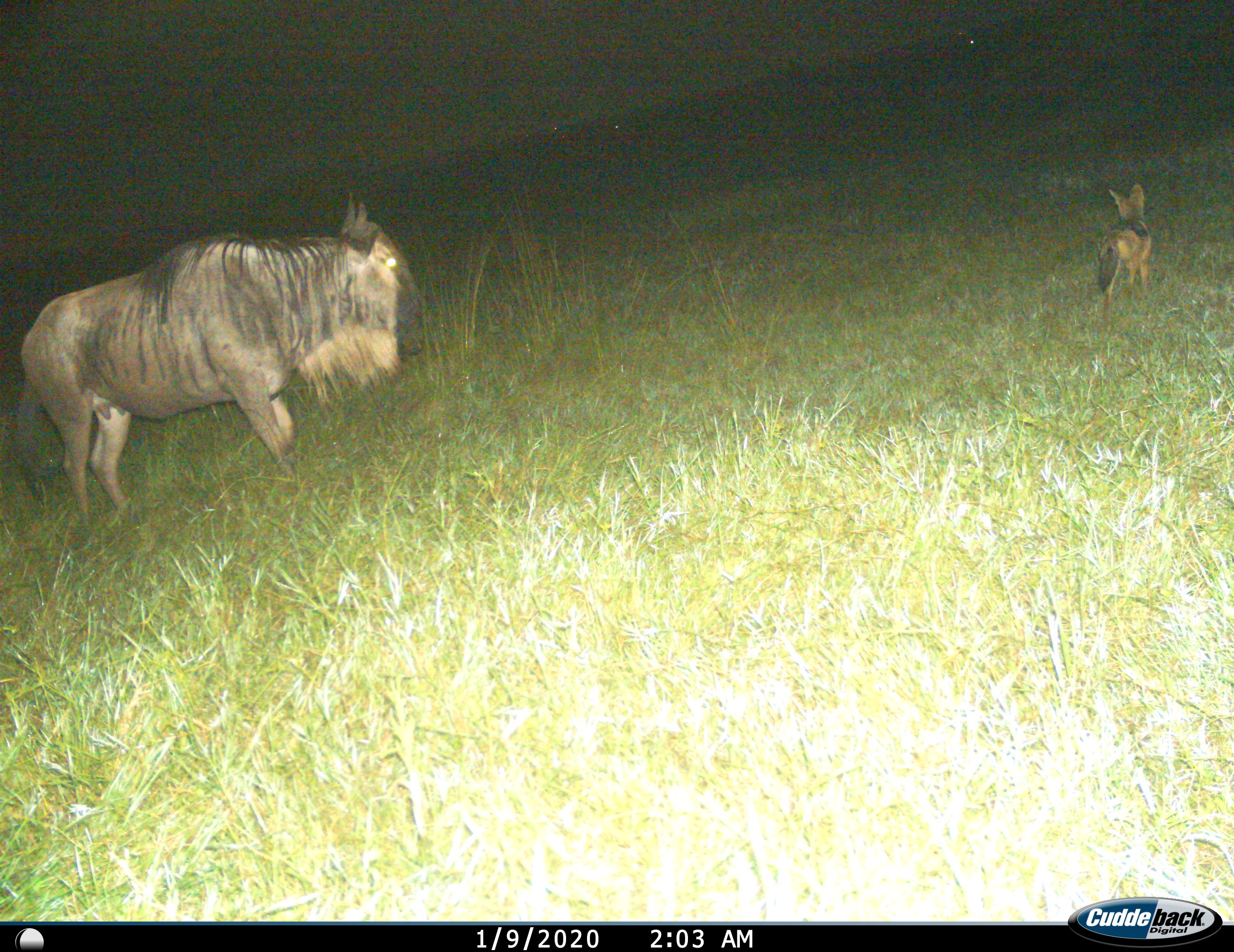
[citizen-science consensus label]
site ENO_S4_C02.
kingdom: Animalia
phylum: Chordata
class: Mammalia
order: Carnivora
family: Canidae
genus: Lupulella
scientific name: Lupulella mesomelas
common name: black-backed jackal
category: jackalblackbacked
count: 1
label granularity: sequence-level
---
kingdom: Animalia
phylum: Chordata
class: Mammalia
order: Artiodactyla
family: Bovidae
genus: Connochaetes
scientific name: Connochaetes taurinus taurinus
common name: blue wildebeest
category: wildebeestblue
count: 1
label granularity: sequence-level